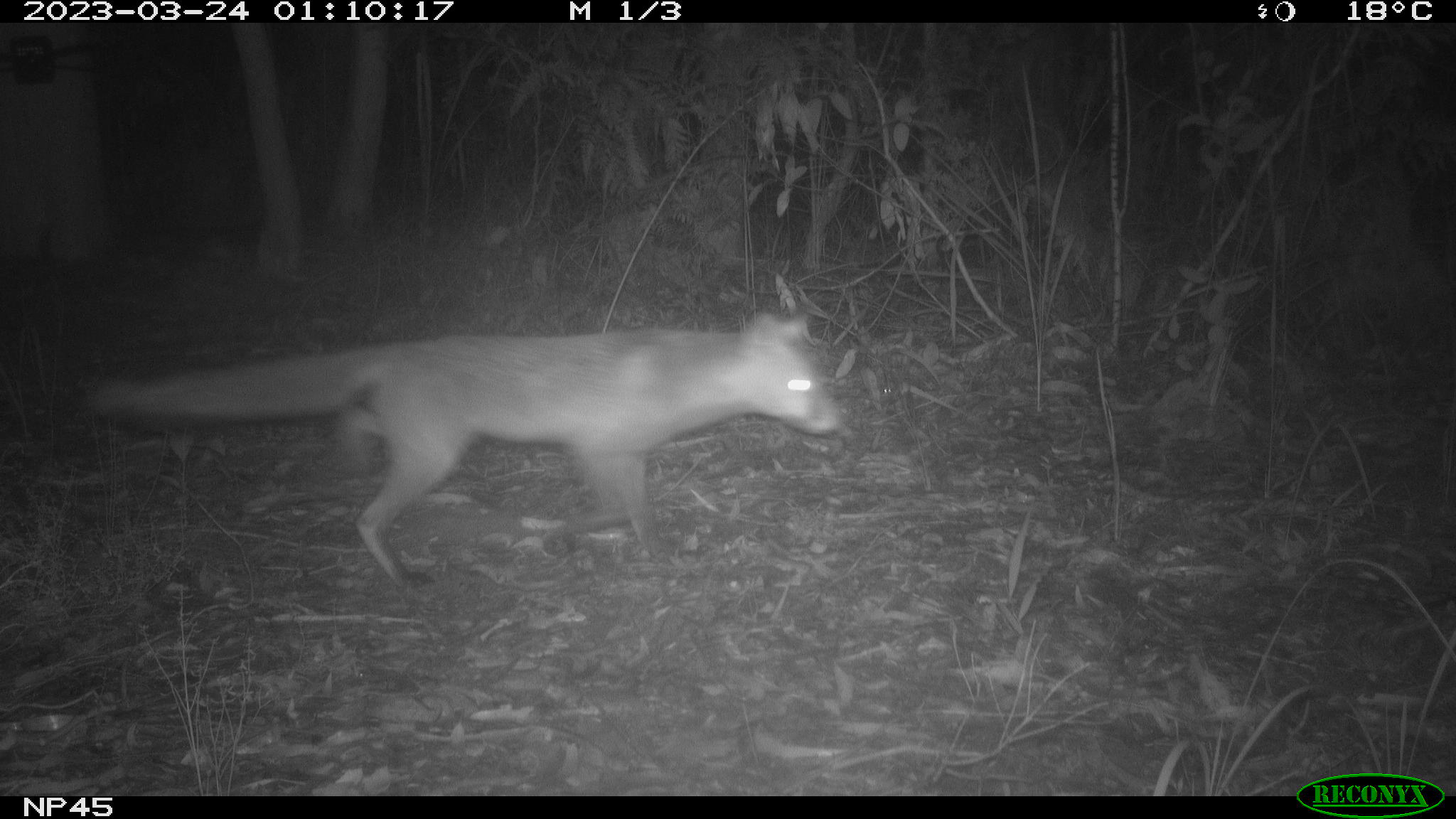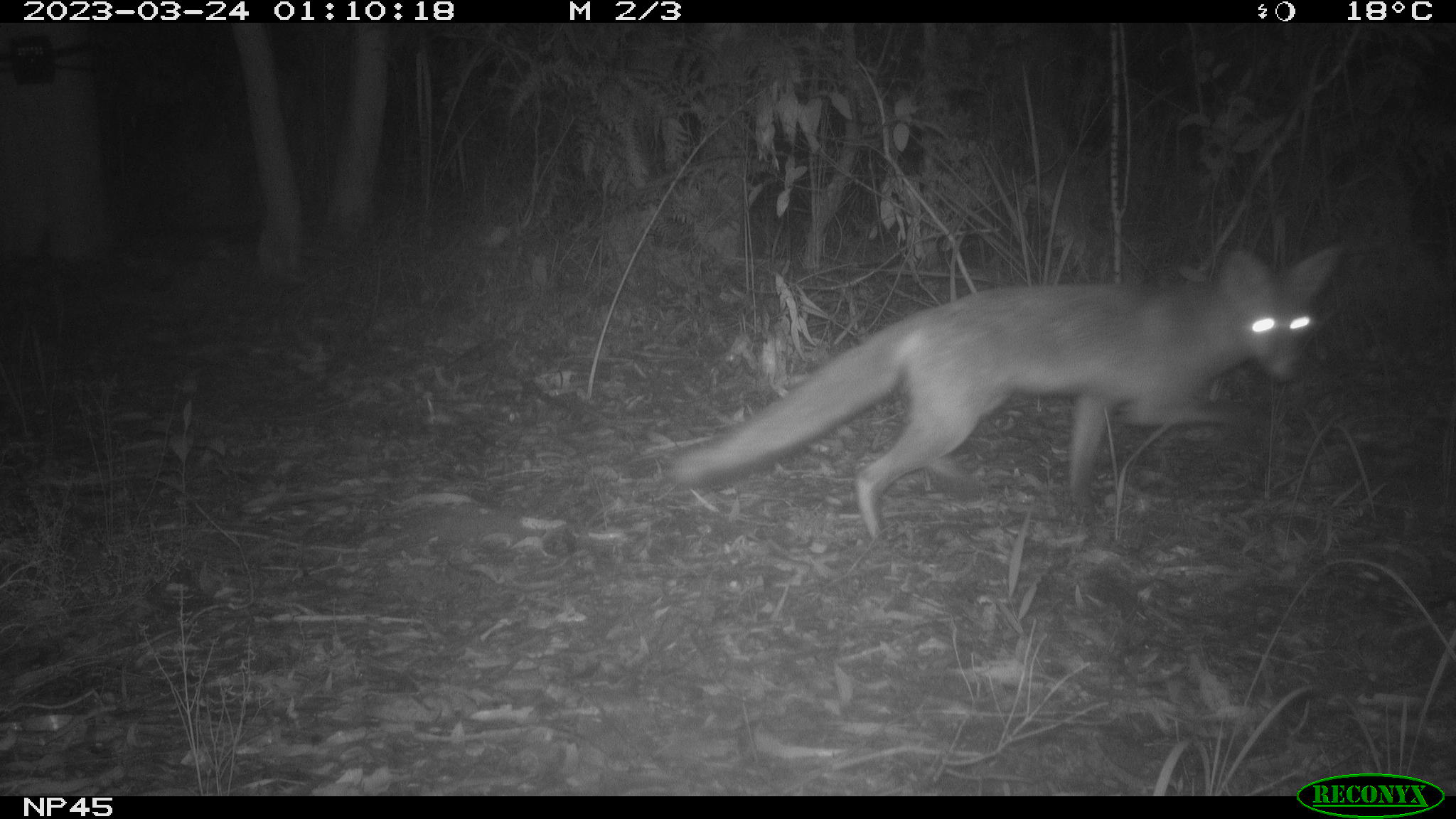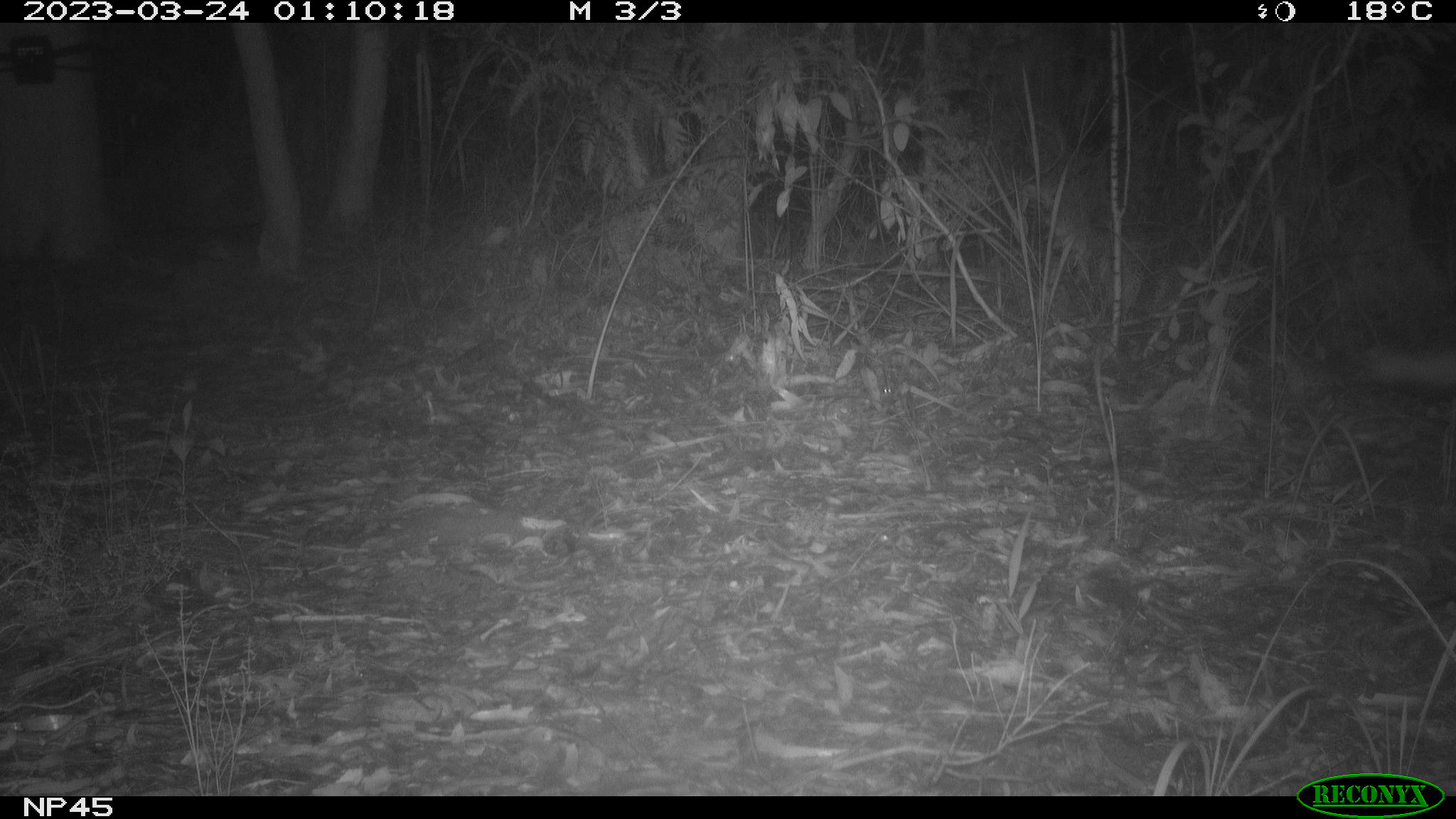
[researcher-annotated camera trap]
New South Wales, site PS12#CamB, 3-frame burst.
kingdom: Animalia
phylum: Chordata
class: Mammalia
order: Carnivora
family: Canidae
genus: Vulpes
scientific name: Vulpes vulpes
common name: red fox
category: fox